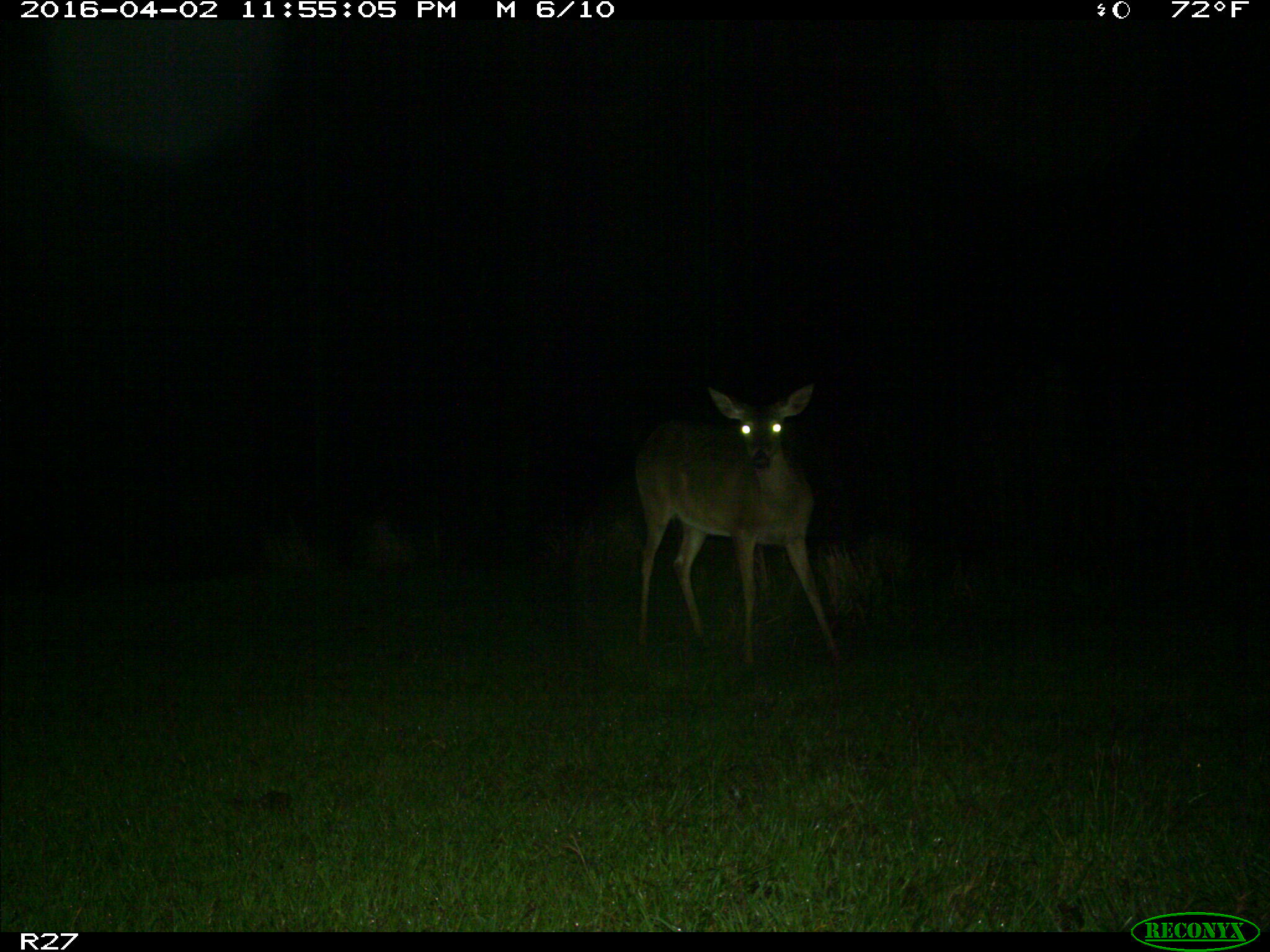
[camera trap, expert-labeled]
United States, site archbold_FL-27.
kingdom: Animalia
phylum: Chordata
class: Mammalia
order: Artiodactyla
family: Cervidae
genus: Odocoileus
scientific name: Odocoileus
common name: deer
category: unidentified deer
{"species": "unidentified deer (deer) (Odocoileus)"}